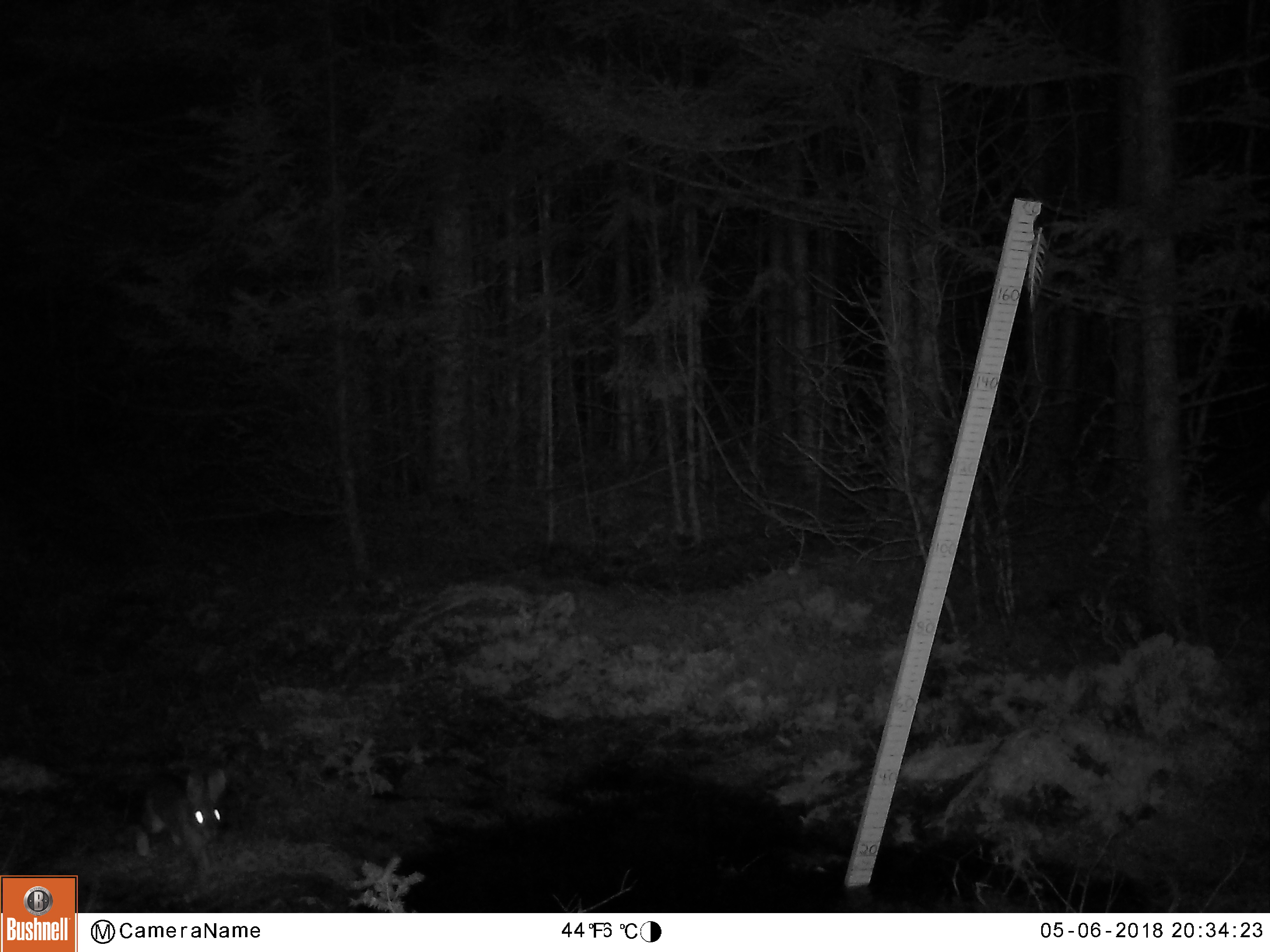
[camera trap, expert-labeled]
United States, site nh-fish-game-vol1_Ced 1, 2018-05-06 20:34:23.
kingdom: Animalia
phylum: Chordata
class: Mammalia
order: Lagomorpha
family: Leporidae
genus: Lepus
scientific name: Lepus americanus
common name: snowshoe hare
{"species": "snowshoe hare (Lepus americanus)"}